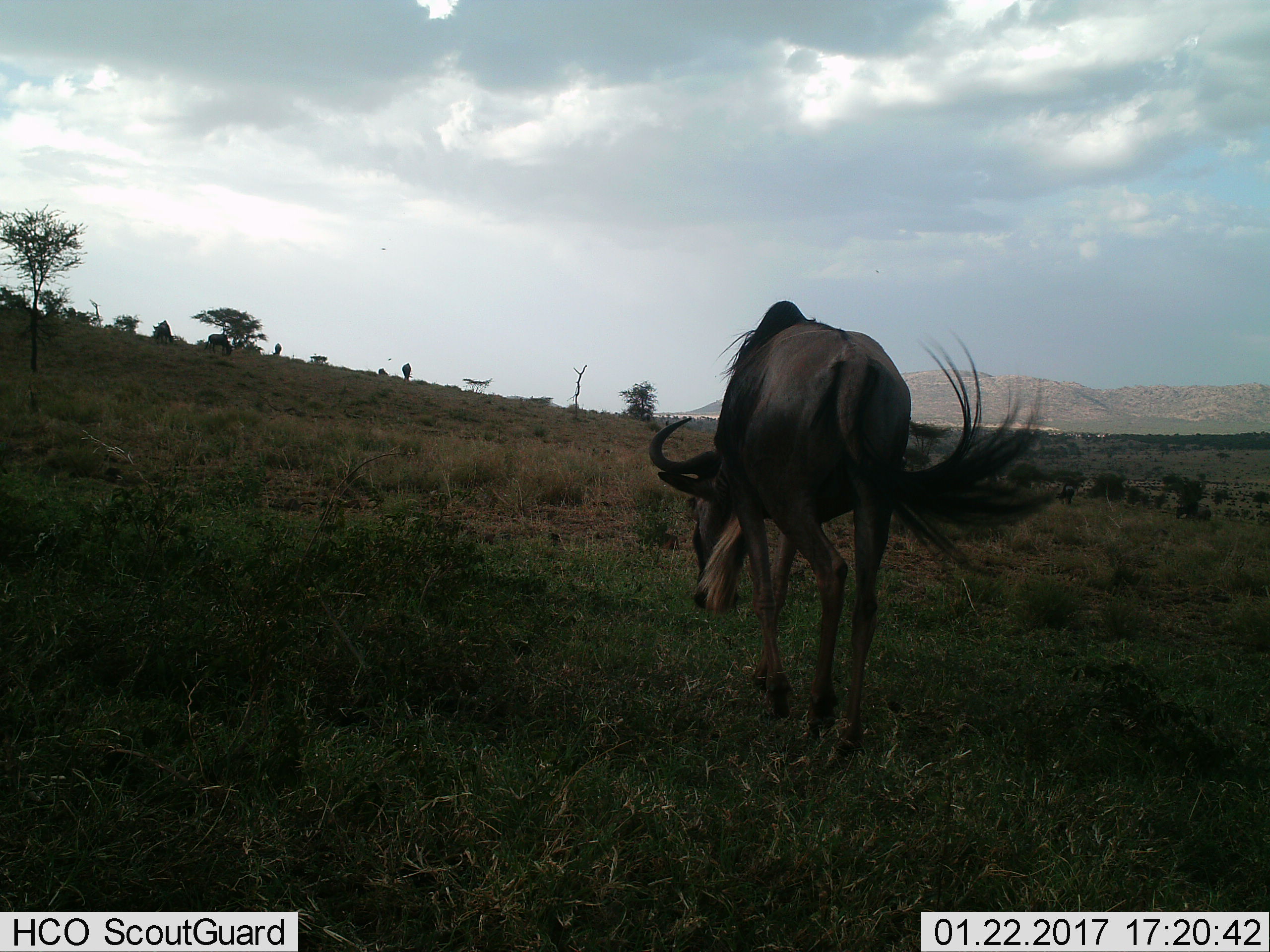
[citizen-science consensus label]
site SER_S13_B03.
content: unidentified animal